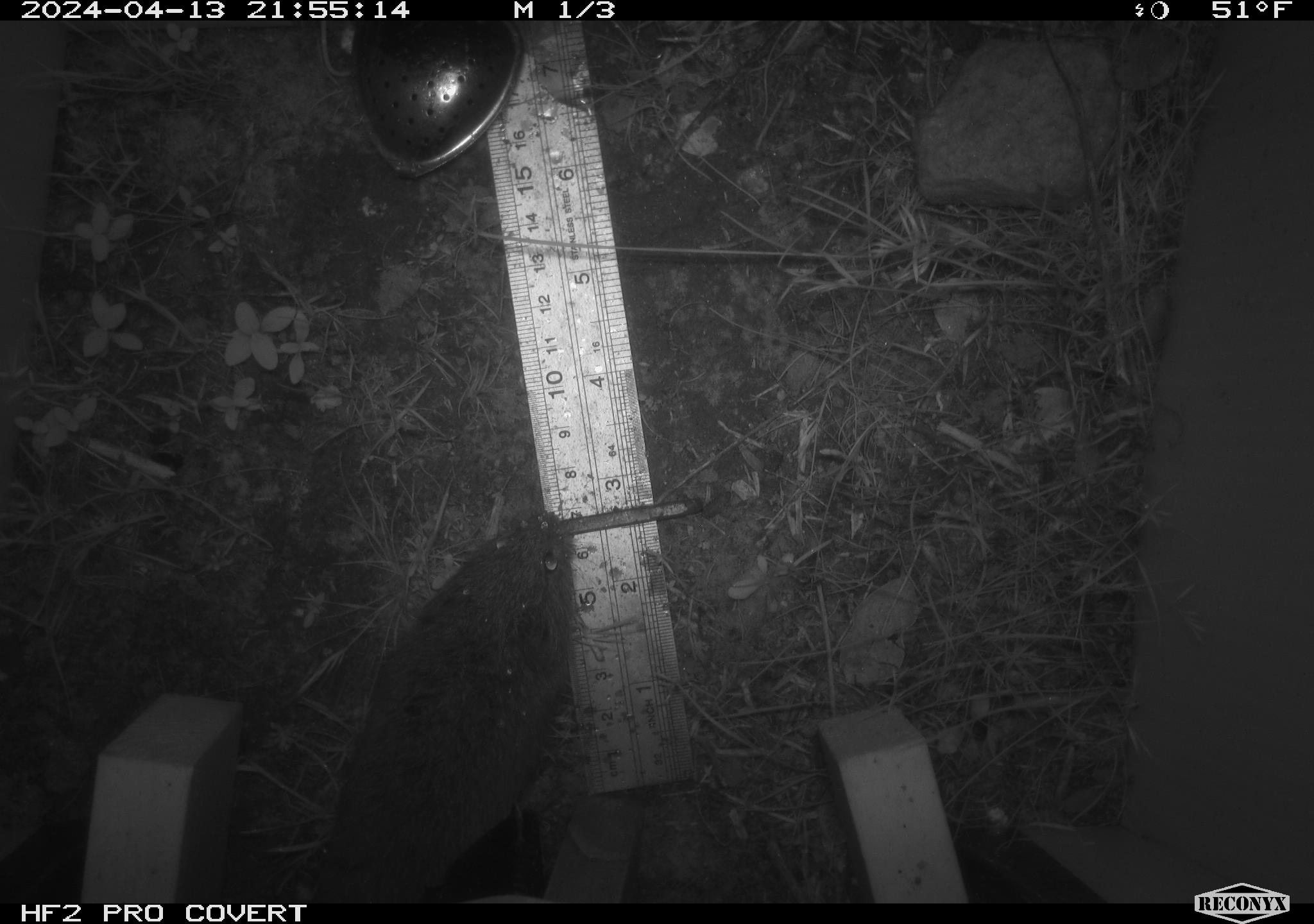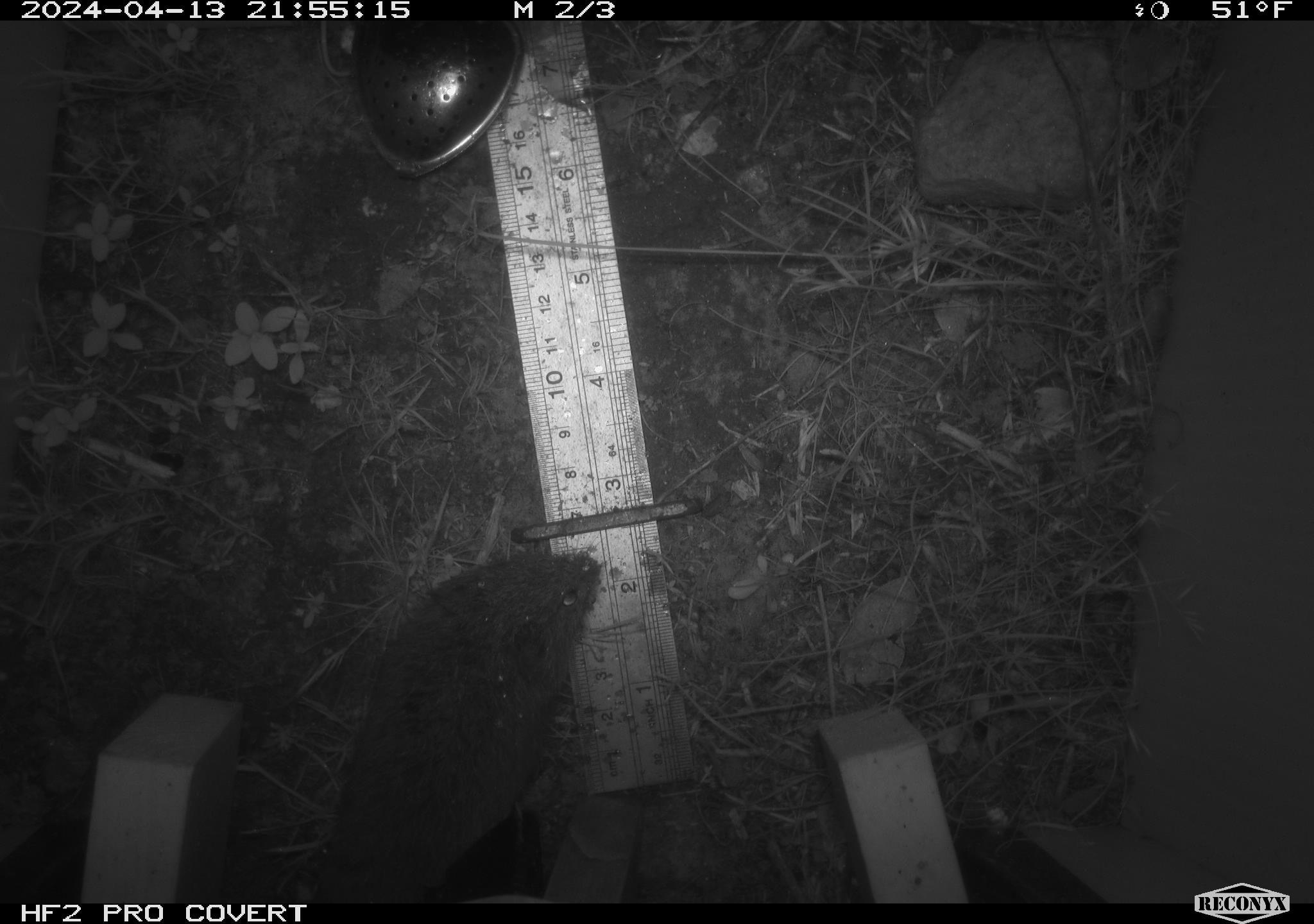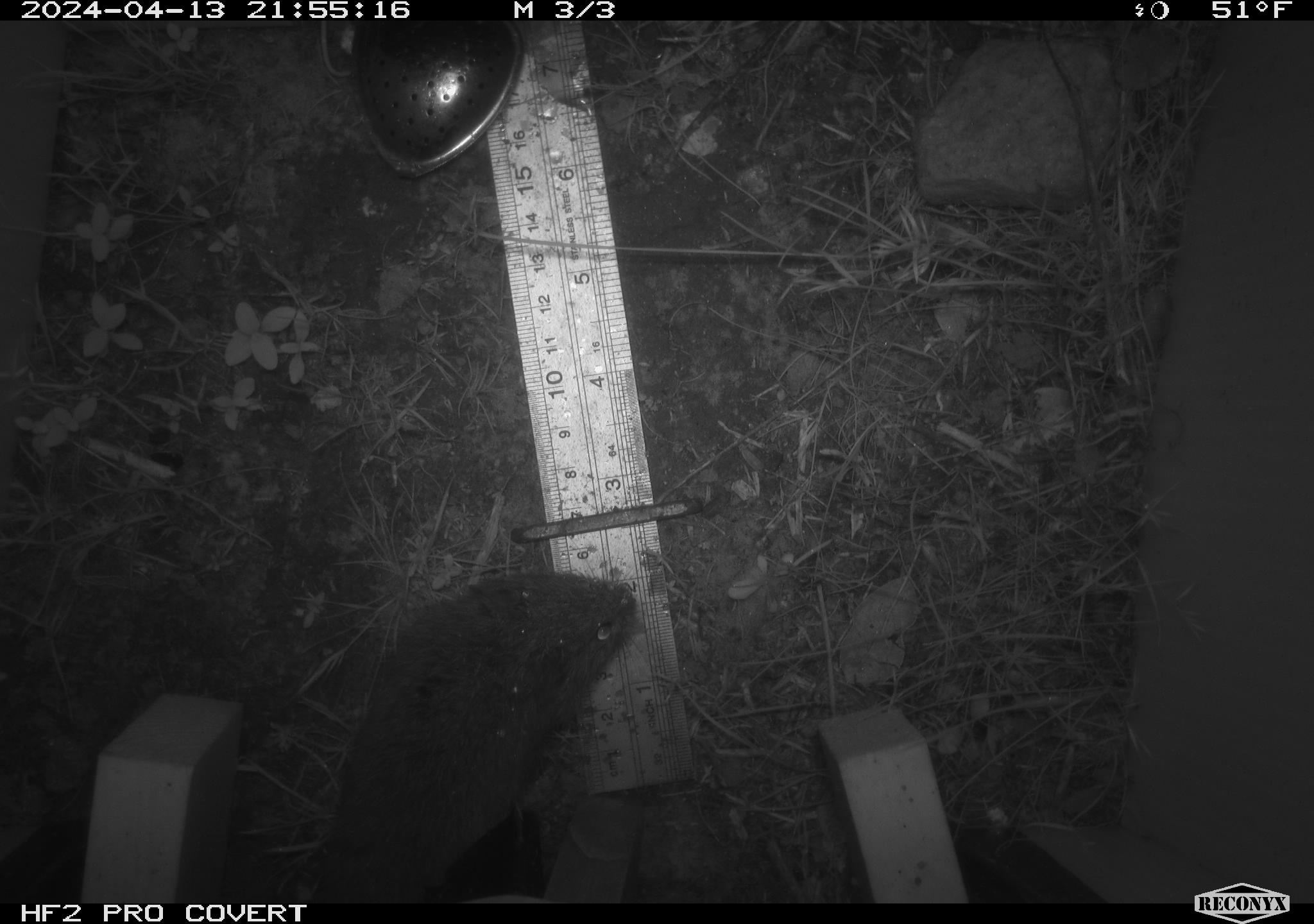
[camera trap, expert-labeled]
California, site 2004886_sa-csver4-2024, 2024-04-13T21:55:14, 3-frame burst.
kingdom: Animalia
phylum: Chordata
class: Mammalia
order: Rodentia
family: Cricetidae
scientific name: Arvicolinae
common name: voles, lemmings, and muskrats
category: arvicolinae subfamily